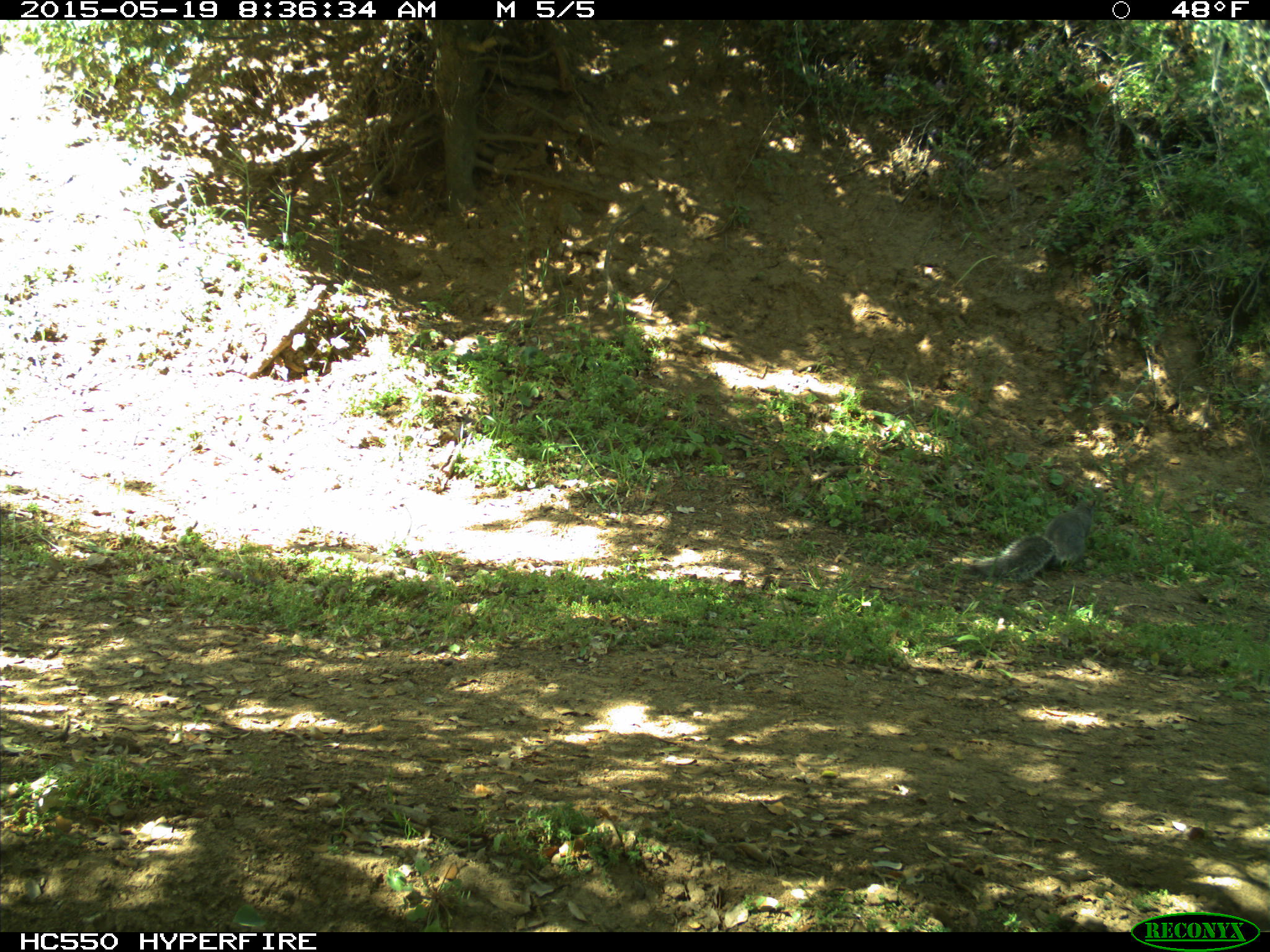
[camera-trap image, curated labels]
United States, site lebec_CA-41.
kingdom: Animalia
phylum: Chordata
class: Mammalia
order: Rodentia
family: Sciuridae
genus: Sciurus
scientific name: Sciurus carolinensis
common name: eastern gray squirrel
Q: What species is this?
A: Sciurus carolinensis (eastern gray squirrel).